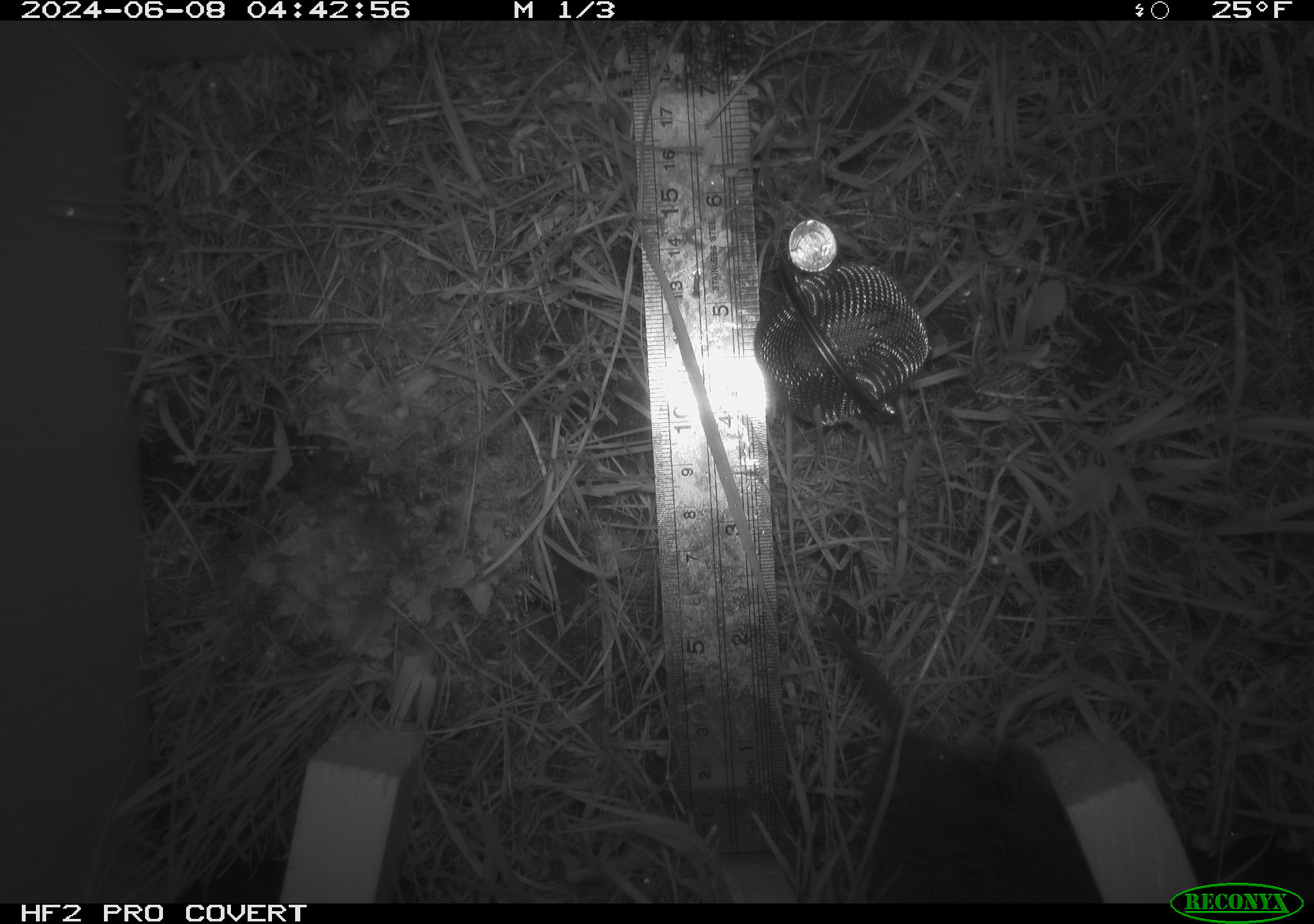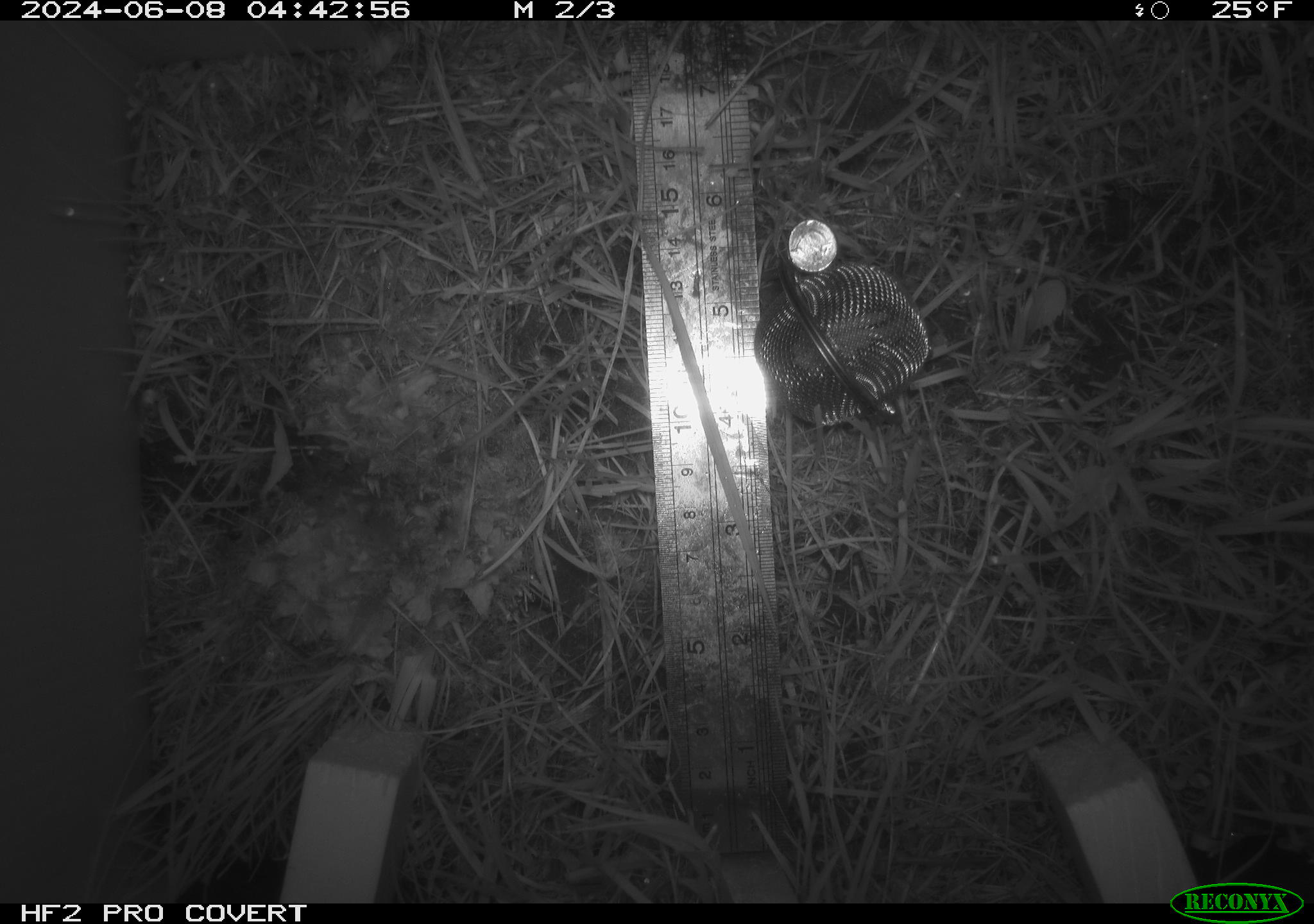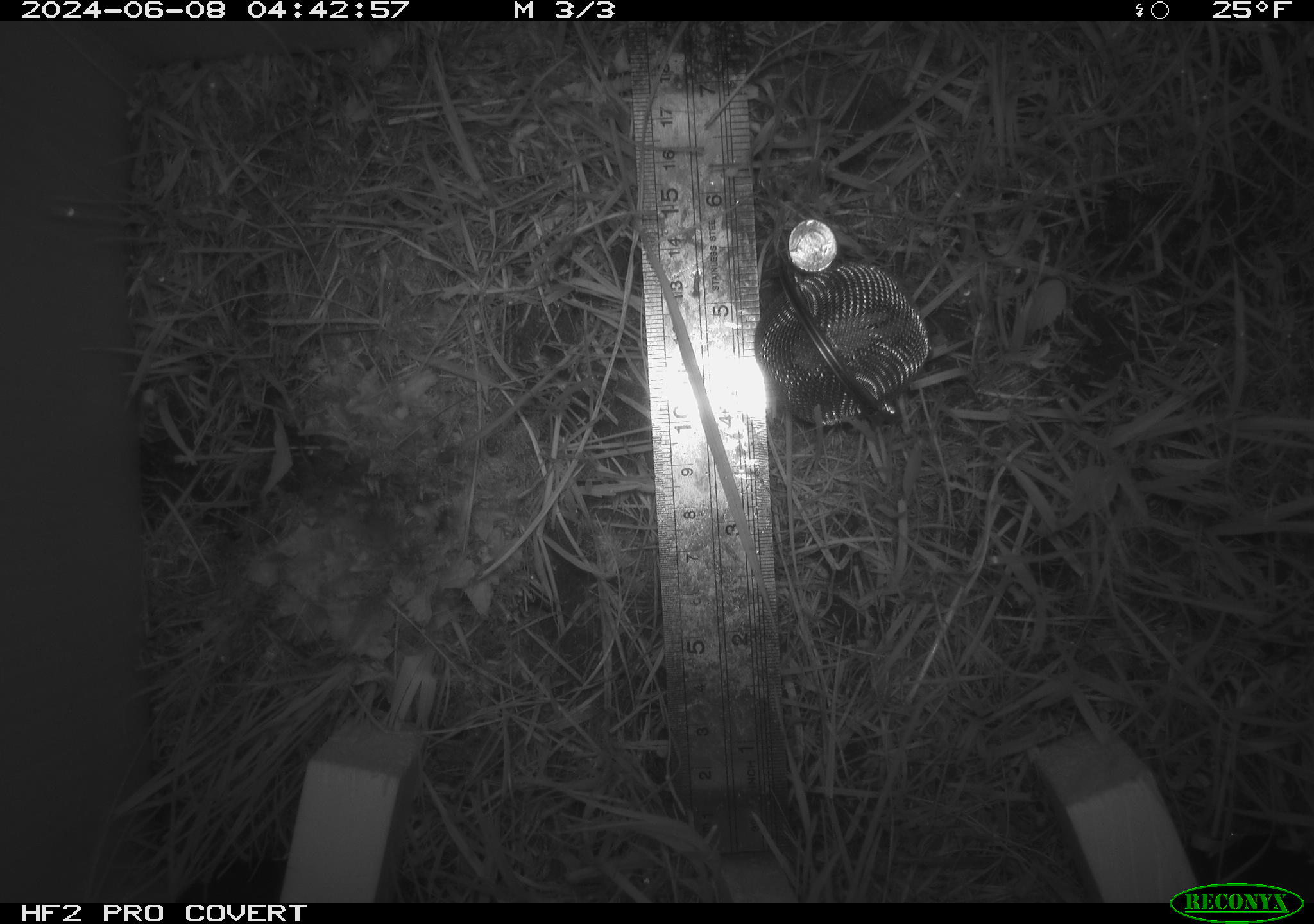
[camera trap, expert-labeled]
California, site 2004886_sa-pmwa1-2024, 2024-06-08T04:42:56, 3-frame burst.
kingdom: Animalia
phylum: Chordata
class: Mammalia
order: Rodentia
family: Cricetidae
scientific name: Arvicolinae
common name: voles, lemmings, and muskrats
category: arvicolinae subfamily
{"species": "arvicolinae subfamily (voles, lemmings, and muskrats) (Arvicolinae)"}